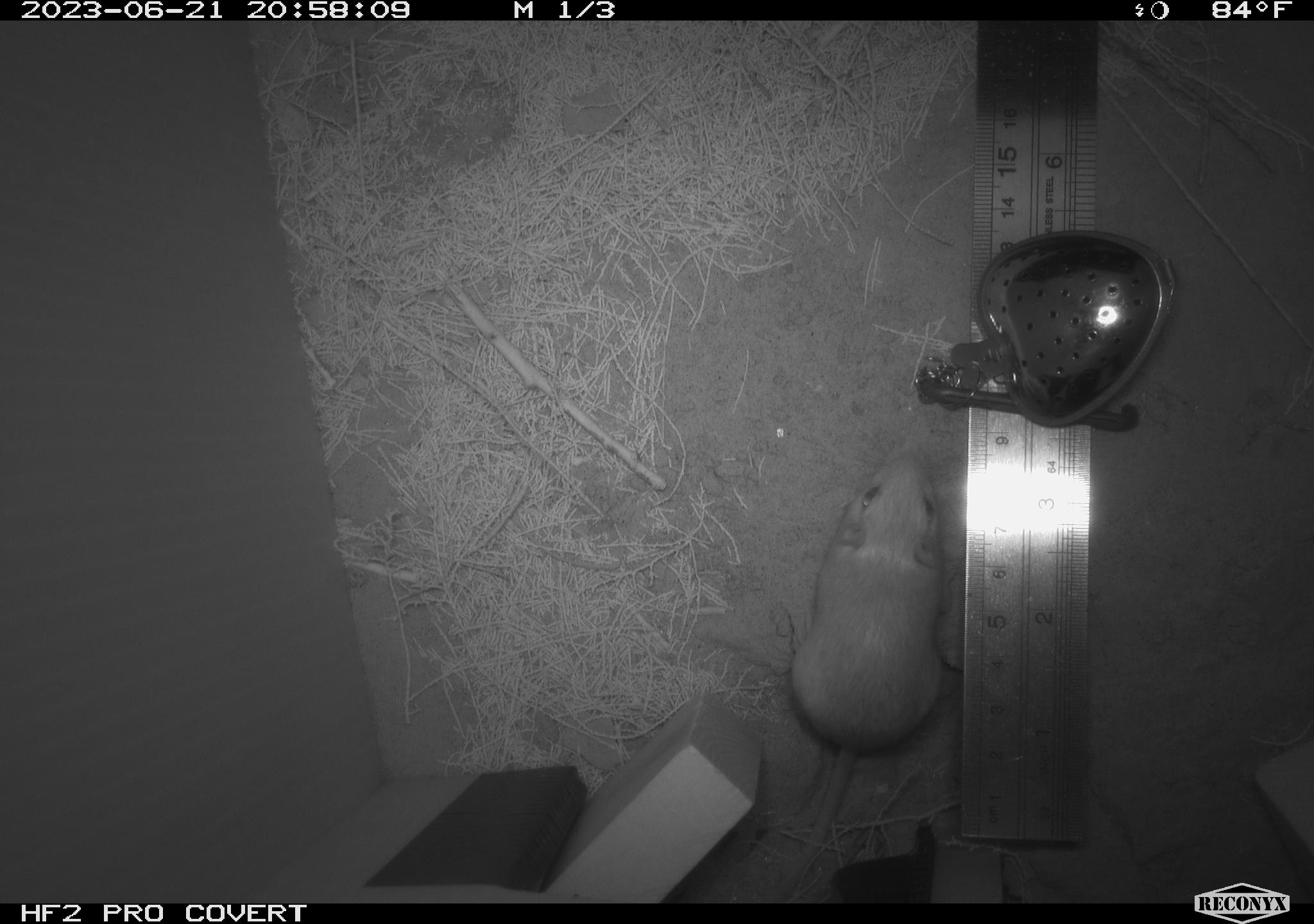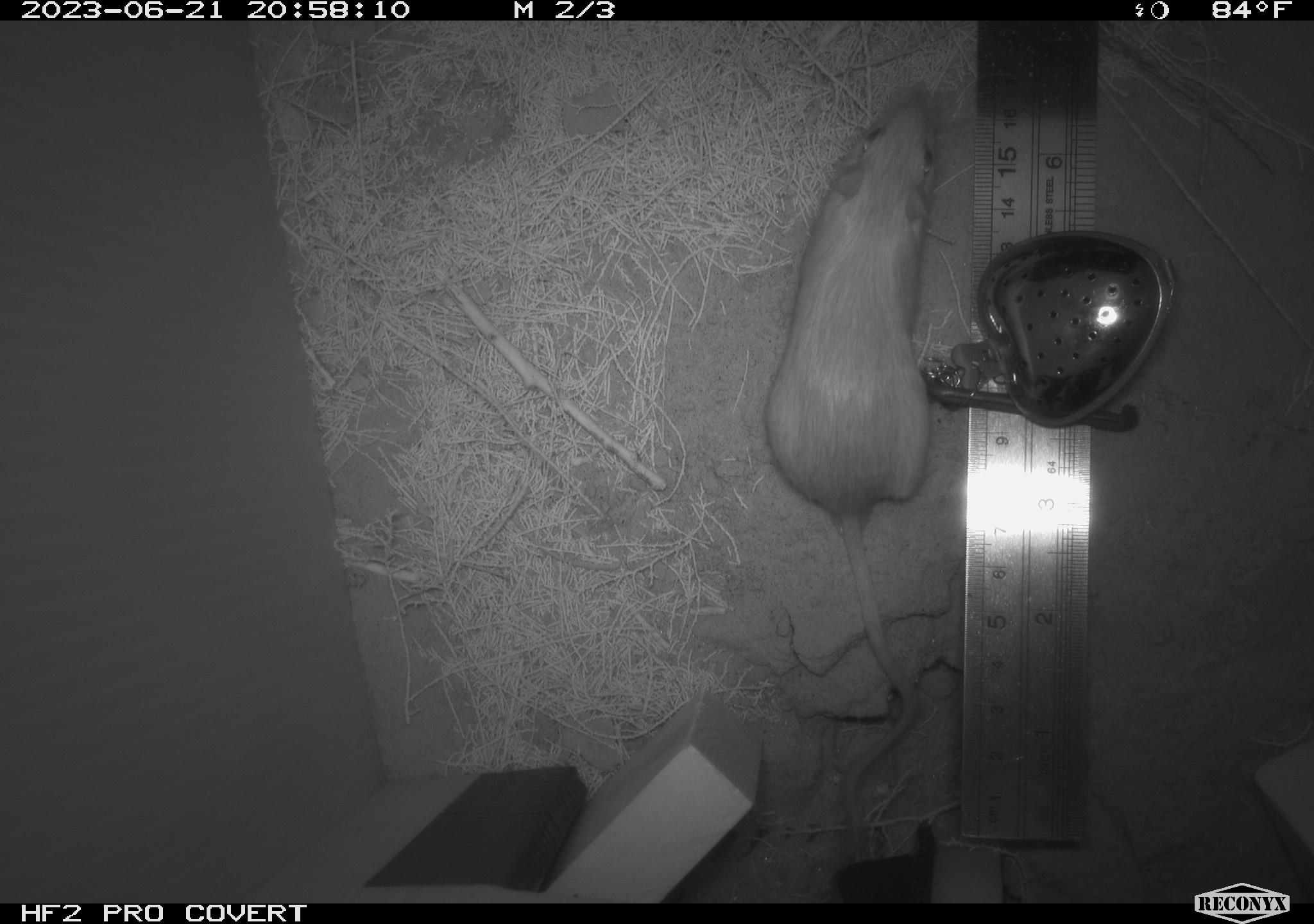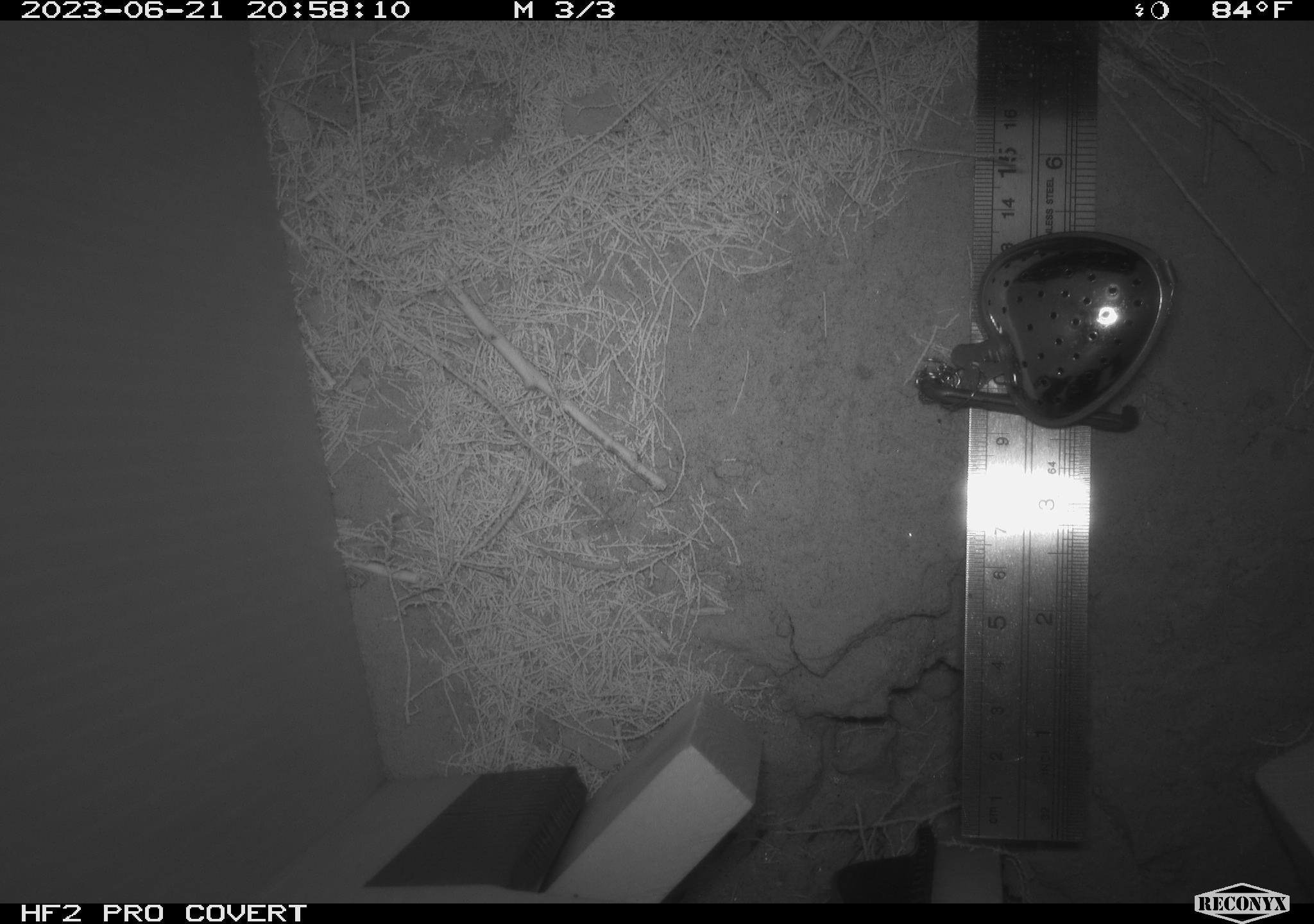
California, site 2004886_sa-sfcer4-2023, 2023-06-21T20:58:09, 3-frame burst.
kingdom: Animalia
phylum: Chordata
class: Mammalia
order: Rodentia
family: Heteromyidae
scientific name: Heteromyidae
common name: kangaroo rats and pocket mice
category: heteromyidae family